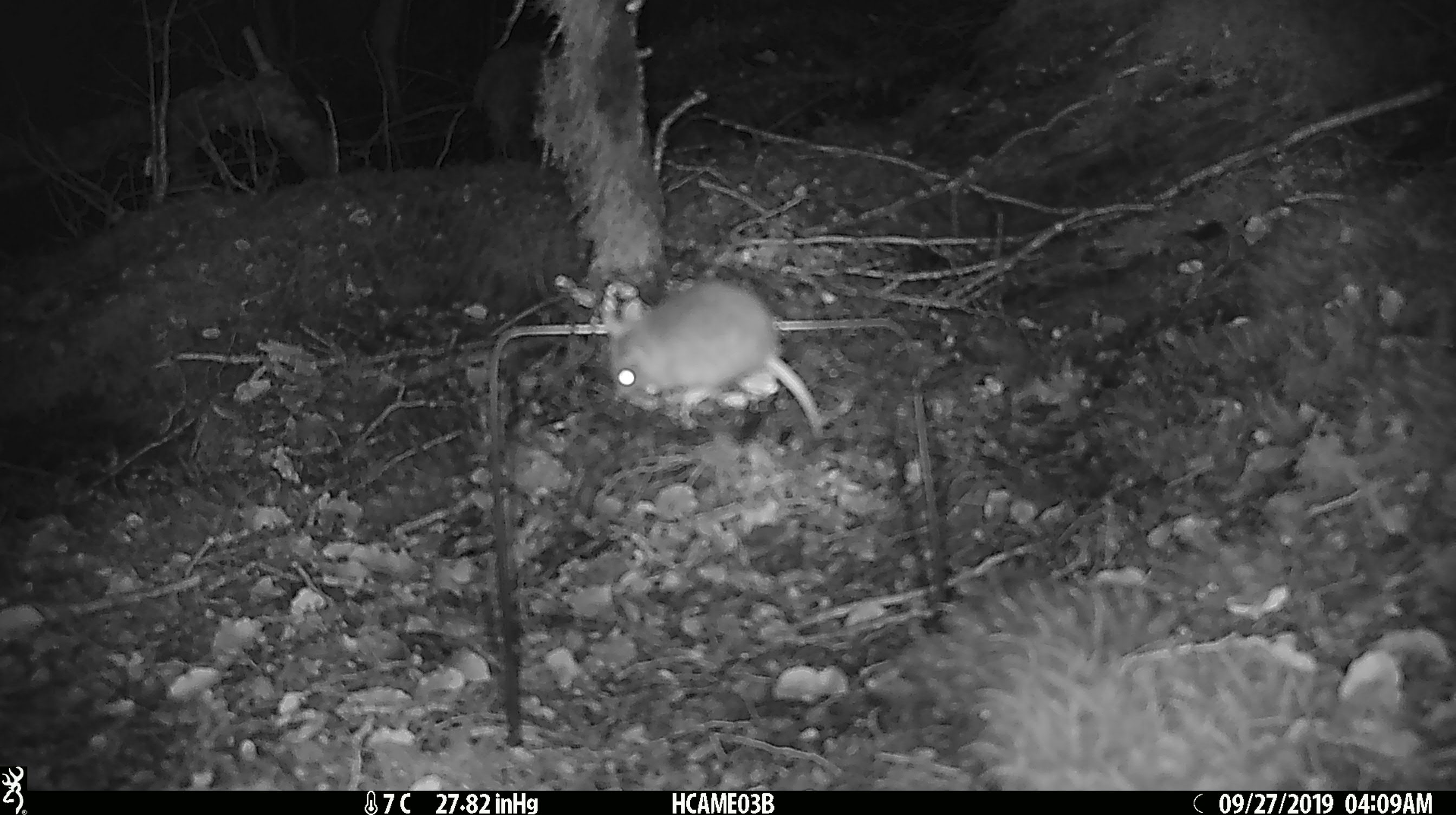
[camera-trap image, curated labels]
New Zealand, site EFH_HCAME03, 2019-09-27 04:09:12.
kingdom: Animalia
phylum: Chordata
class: Mammalia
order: Rodentia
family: Muridae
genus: Mus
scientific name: Mus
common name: mouse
Mouse (Mus).